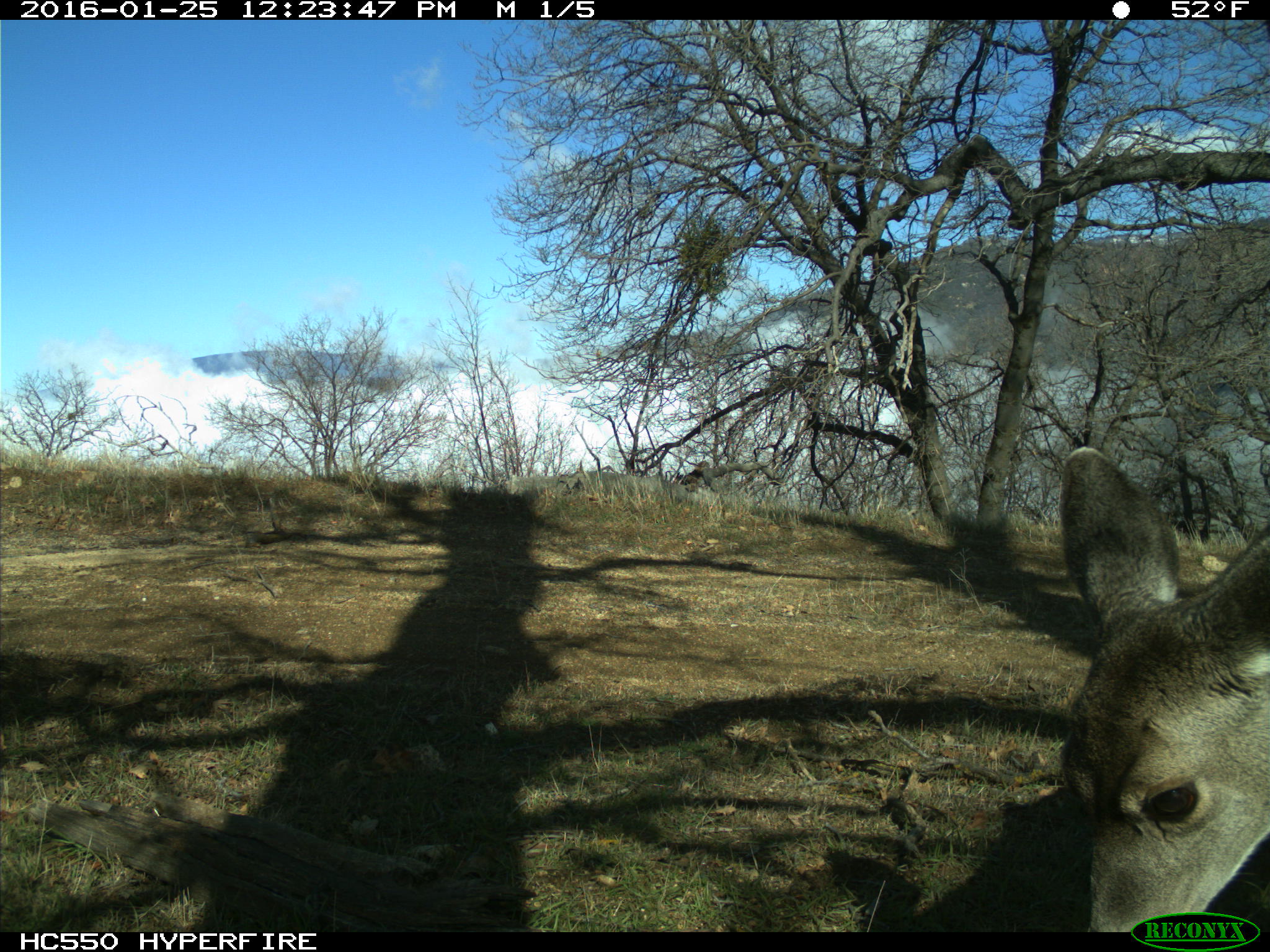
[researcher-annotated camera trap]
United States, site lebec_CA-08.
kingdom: Animalia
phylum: Chordata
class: Mammalia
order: Artiodactyla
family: Cervidae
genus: Odocoileus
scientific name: Odocoileus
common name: deer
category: unidentified deer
Unidentified deer (deer) (Odocoileus).